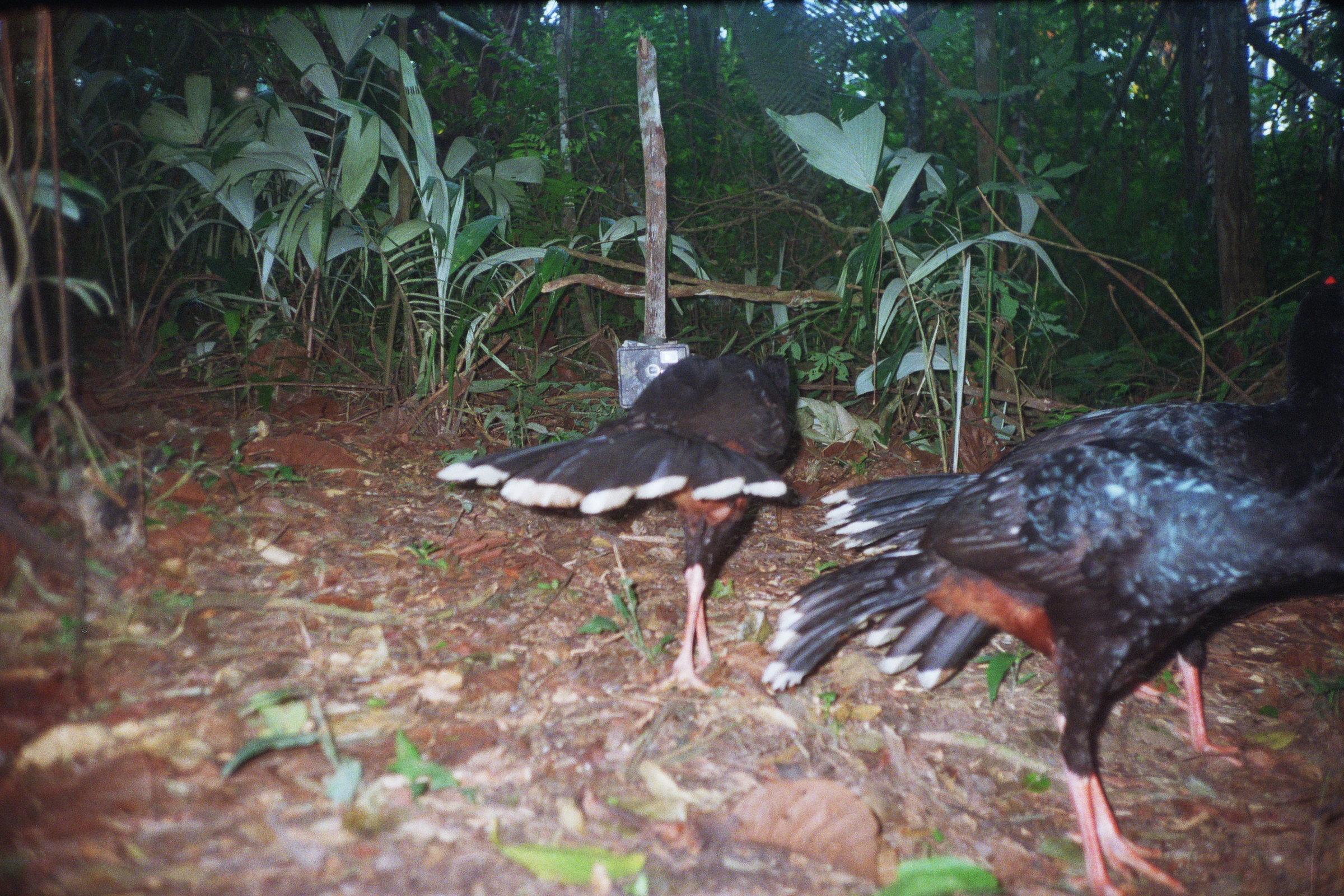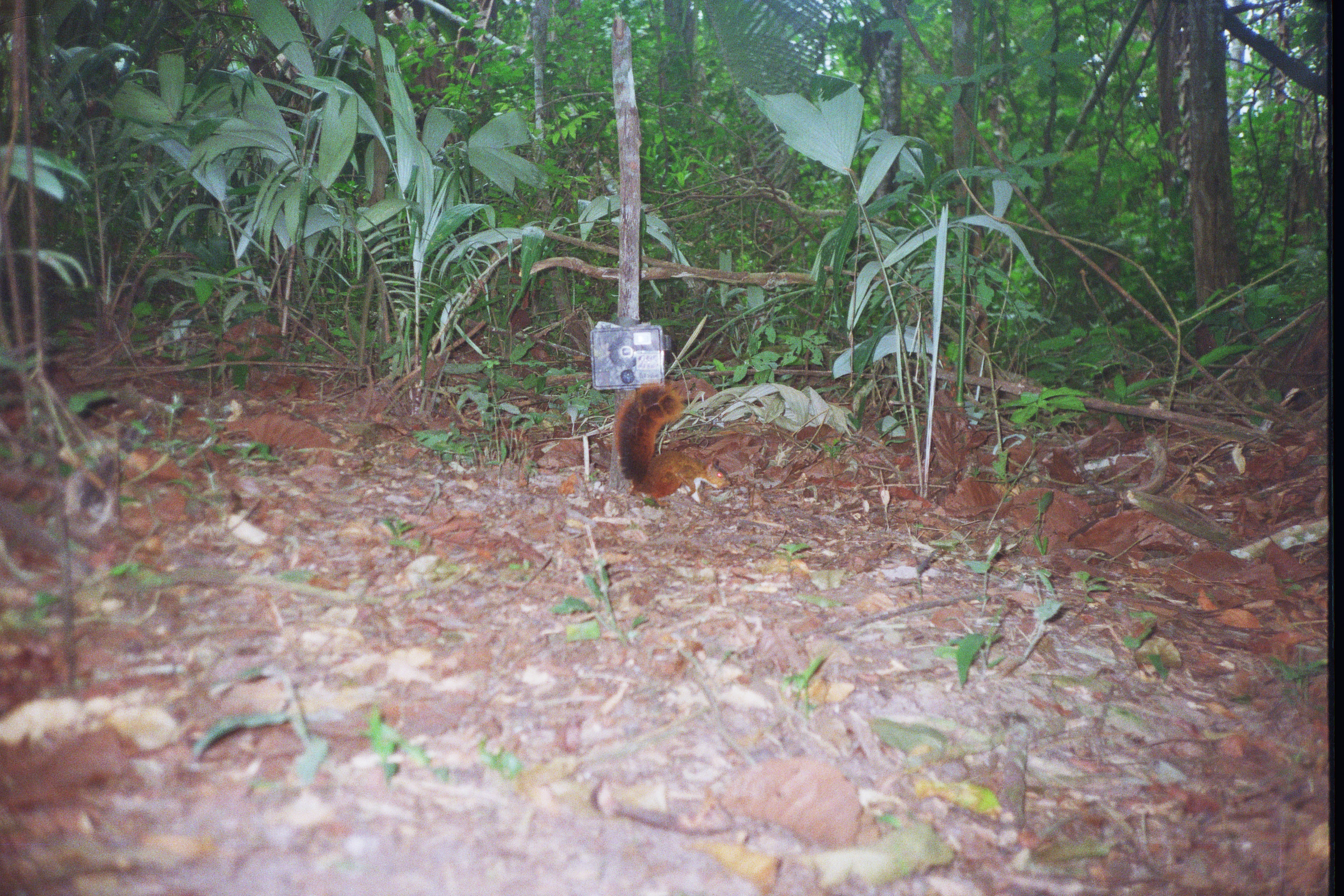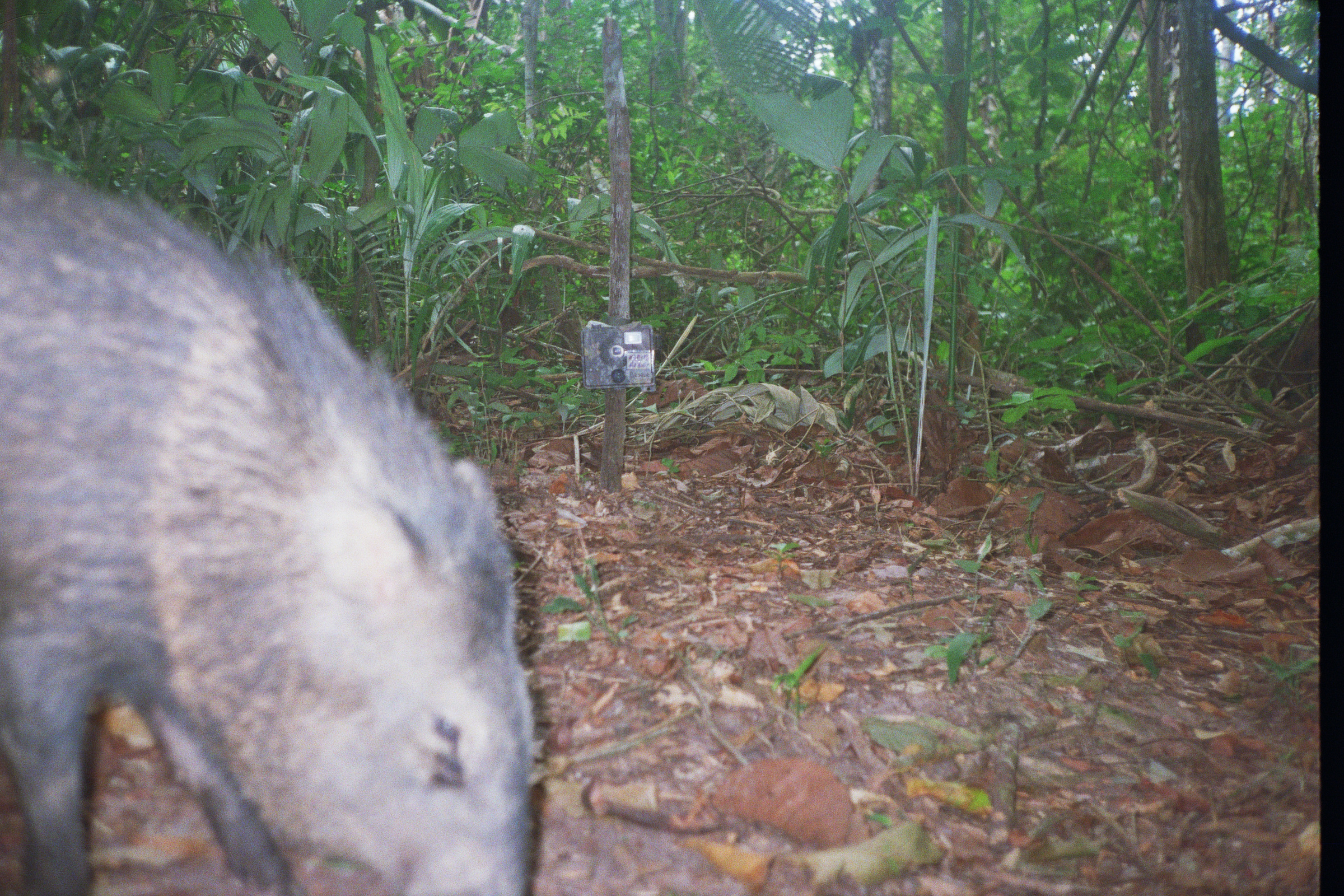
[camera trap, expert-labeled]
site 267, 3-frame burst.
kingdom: Animalia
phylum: Chordata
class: Mammalia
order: Rodentia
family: Sciuridae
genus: Sciurus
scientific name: Sciurus spadiceus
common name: southern amazon red squirrel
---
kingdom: Animalia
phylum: Chordata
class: Mammalia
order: Artiodactyla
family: Tayassuidae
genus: Pecari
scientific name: Pecari tajacu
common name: collared peccary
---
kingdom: Animalia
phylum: Chordata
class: Aves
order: Galliformes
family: Cracidae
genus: Mitu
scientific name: Mitu tuberosum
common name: razor-billed curassow